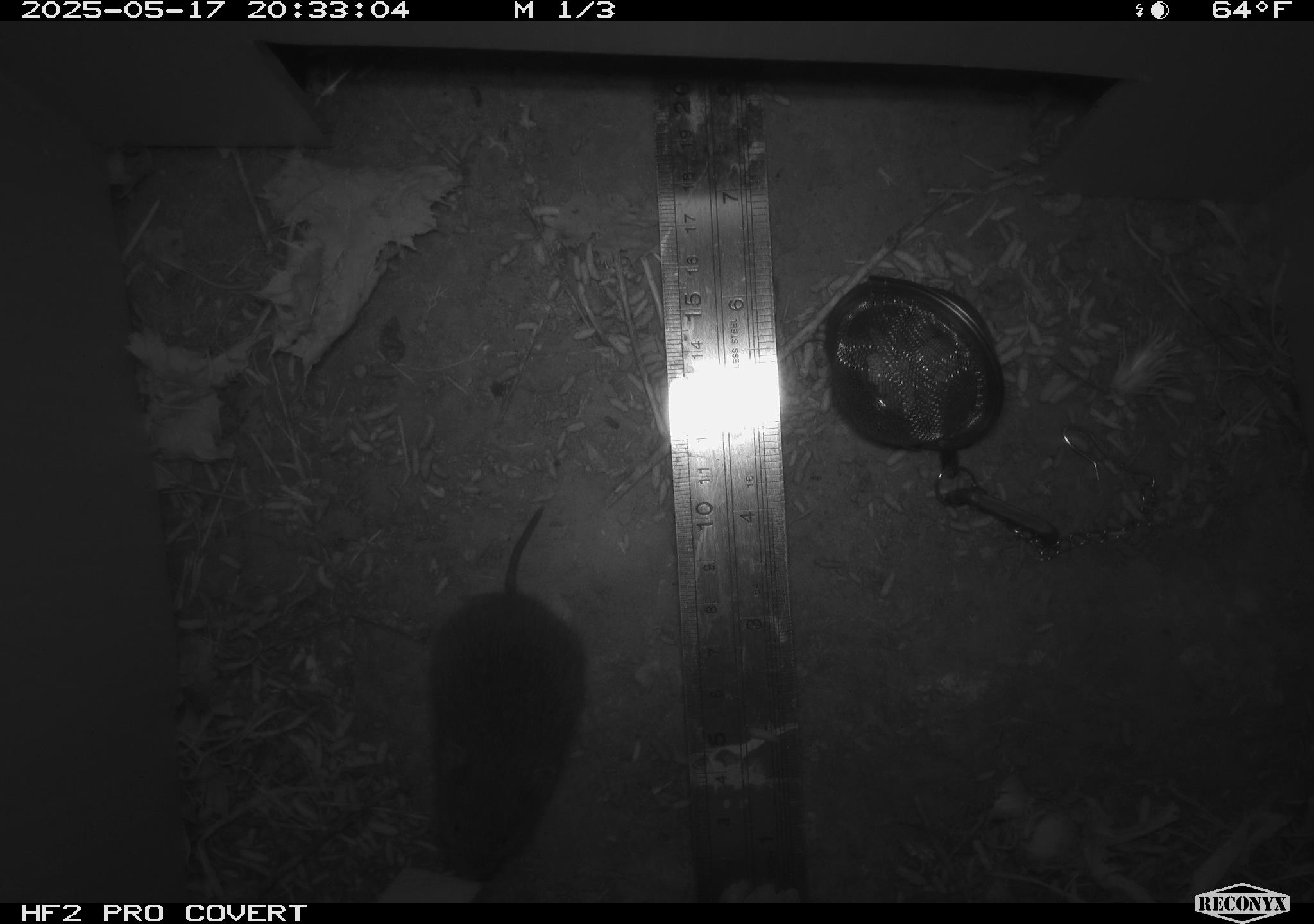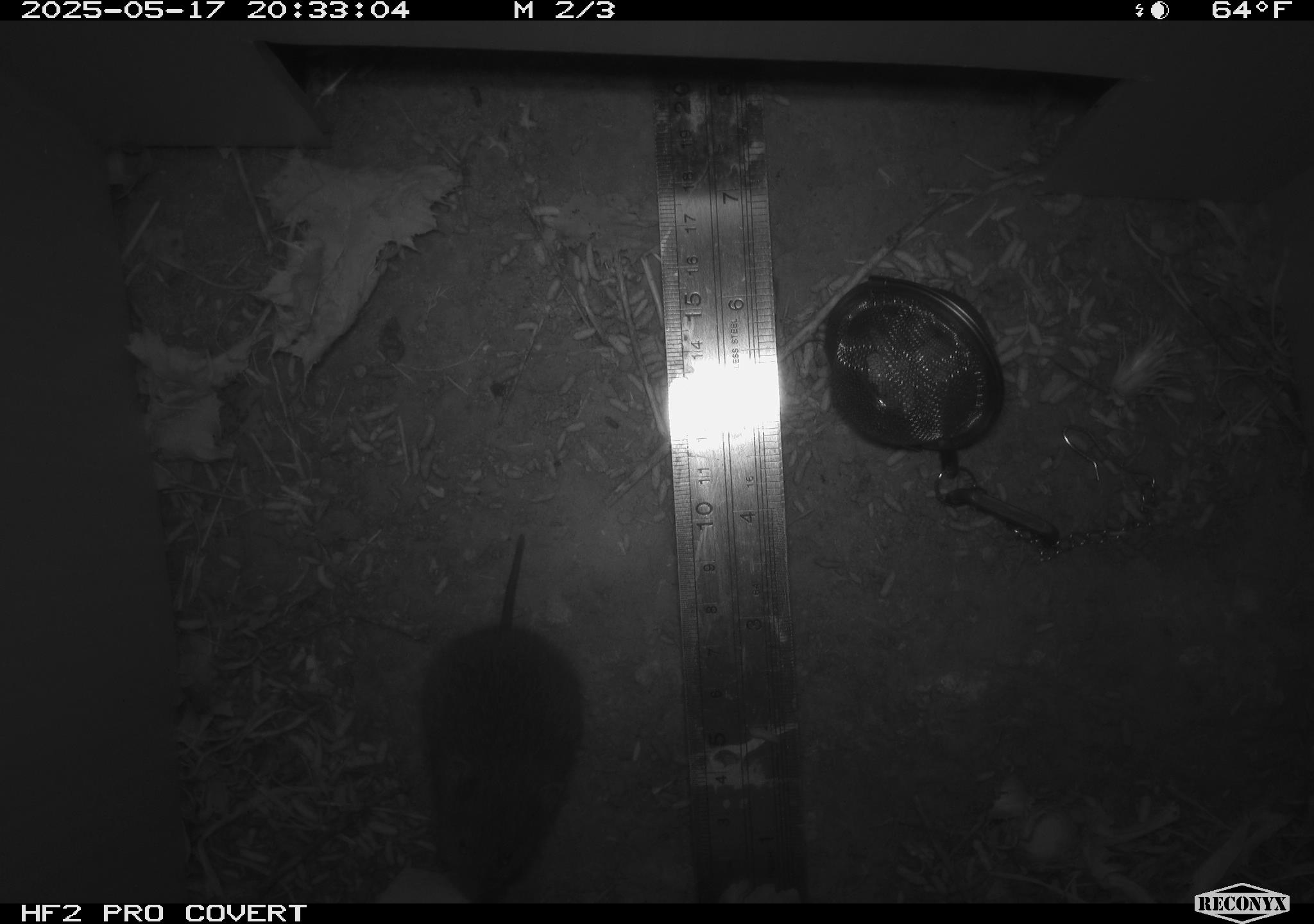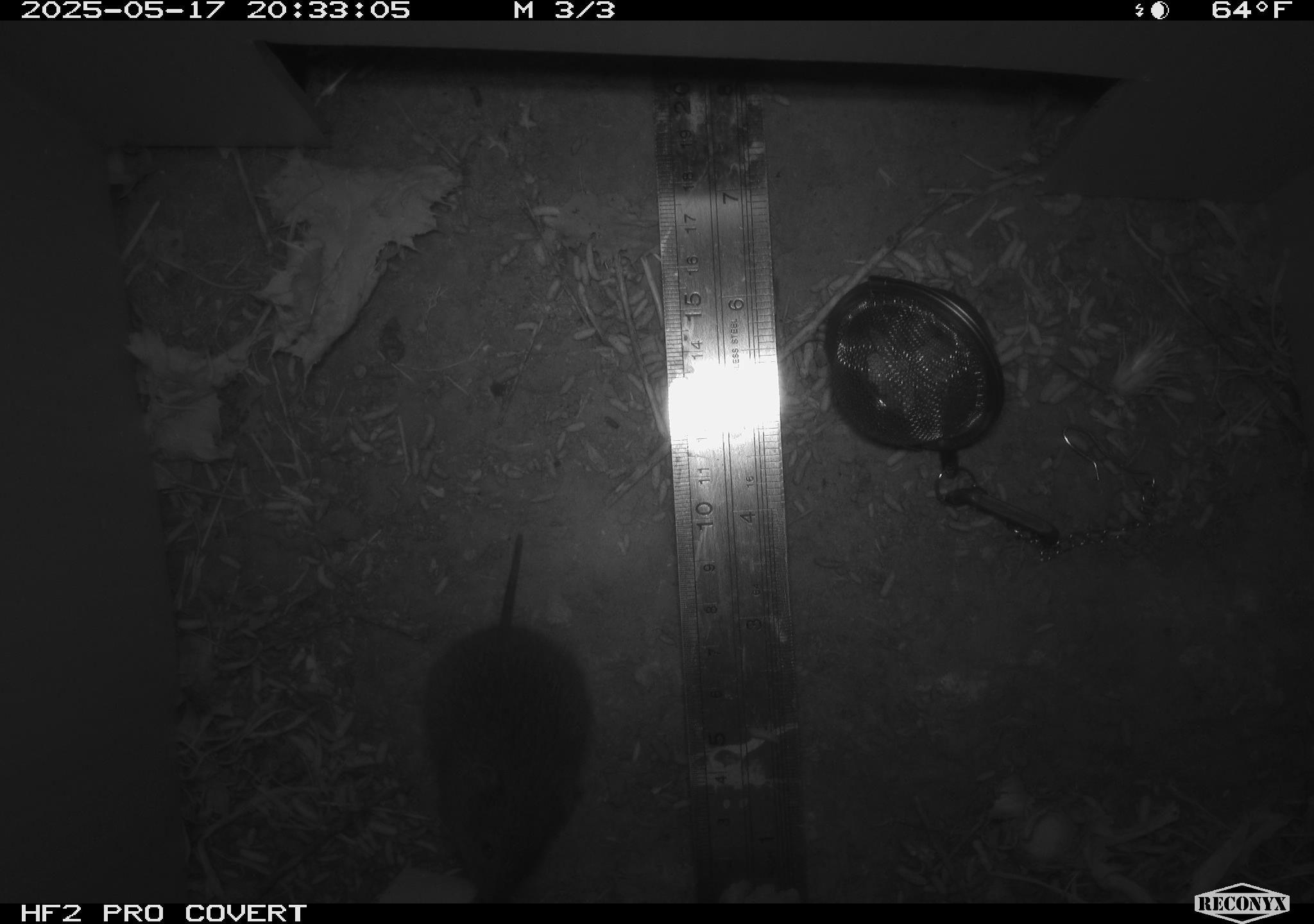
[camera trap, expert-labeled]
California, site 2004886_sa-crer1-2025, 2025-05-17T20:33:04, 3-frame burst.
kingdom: Animalia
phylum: Chordata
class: Mammalia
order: Rodentia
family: Cricetidae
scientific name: Arvicolinae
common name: voles, lemmings, and muskrats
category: arvicolinae subfamily